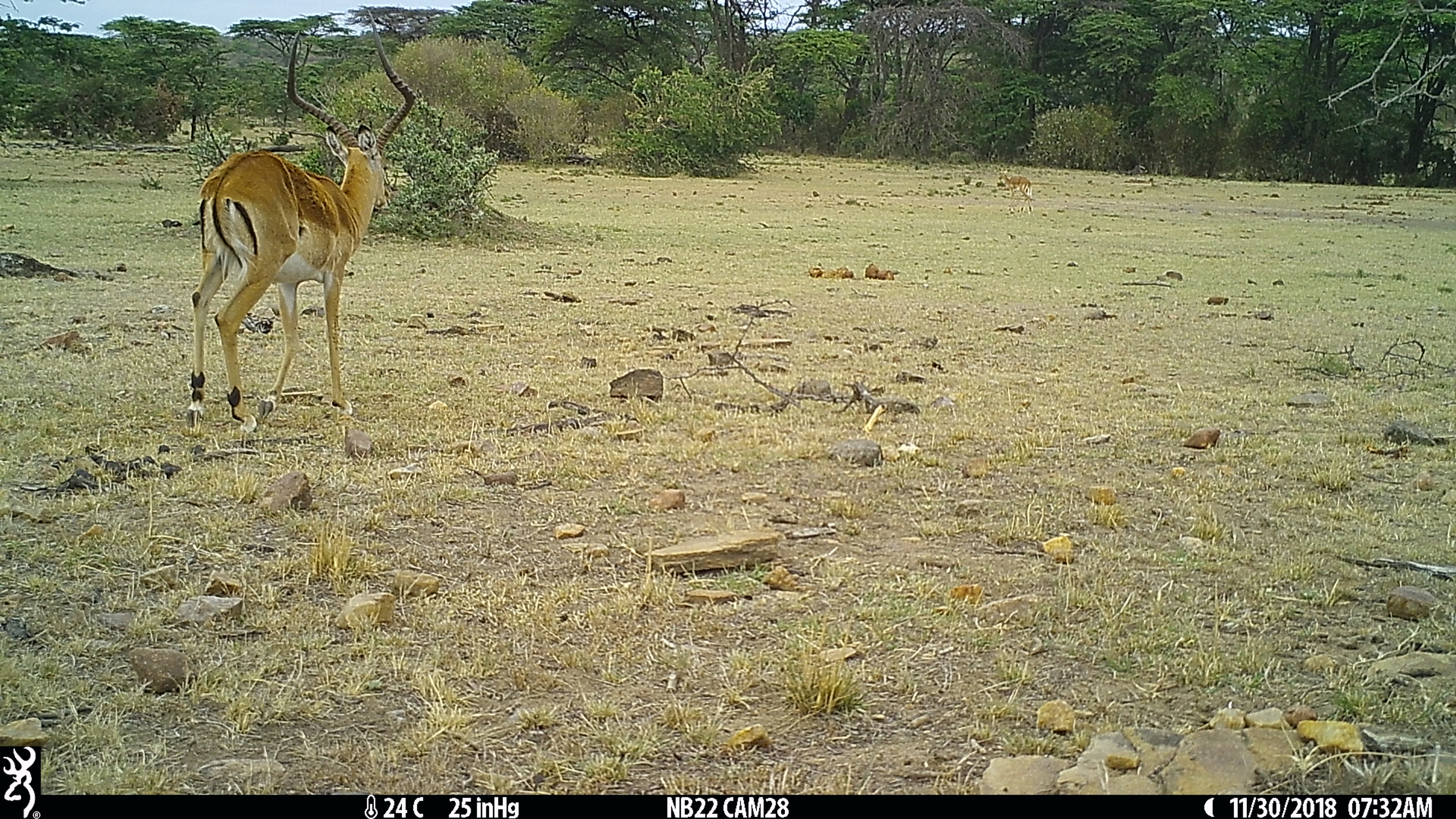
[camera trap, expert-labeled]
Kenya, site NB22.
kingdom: Animalia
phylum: Chordata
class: Mammalia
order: Artiodactyla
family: Bovidae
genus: Aepyceros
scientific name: Aepyceros melampus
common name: impala